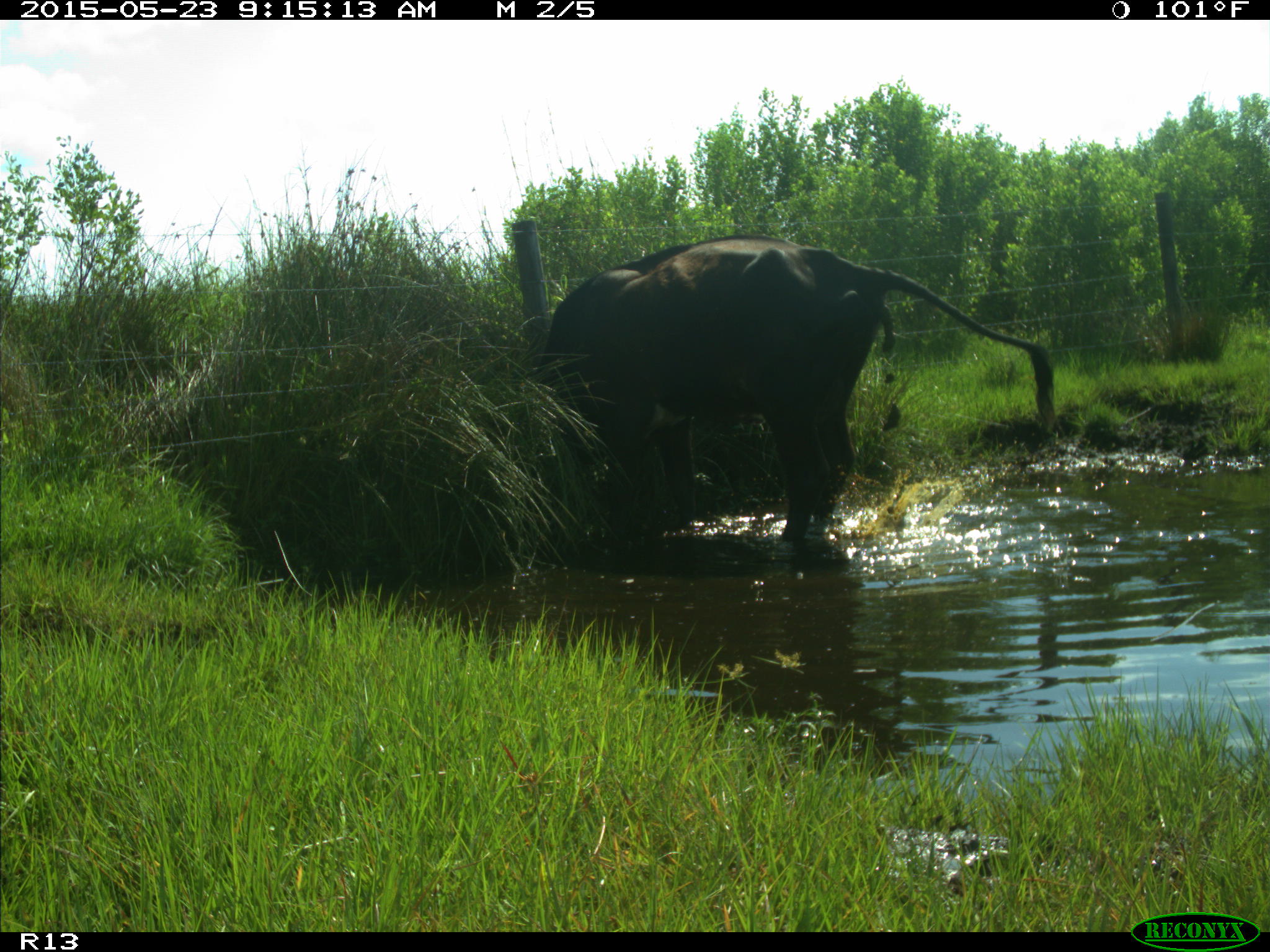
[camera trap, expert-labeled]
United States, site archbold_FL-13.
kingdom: Animalia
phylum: Chordata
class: Mammalia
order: Artiodactyla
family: Bovidae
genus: Bos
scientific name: Bos taurus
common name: domestic cow